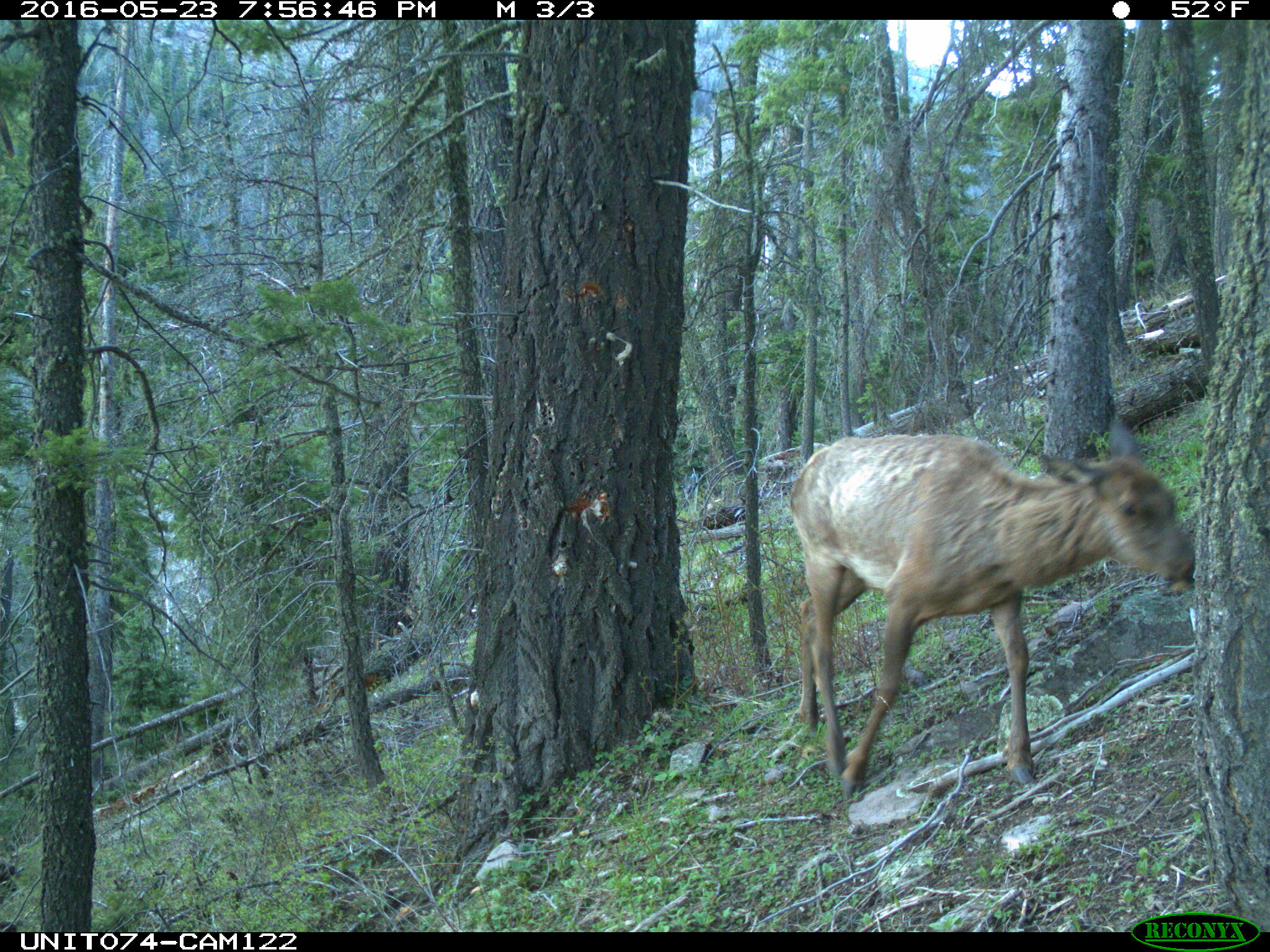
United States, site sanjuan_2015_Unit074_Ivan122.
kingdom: Animalia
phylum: Chordata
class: Mammalia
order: Artiodactyla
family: Cervidae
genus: Cervus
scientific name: Cervus elaphus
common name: red deer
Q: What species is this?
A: Cervus elaphus (red deer).